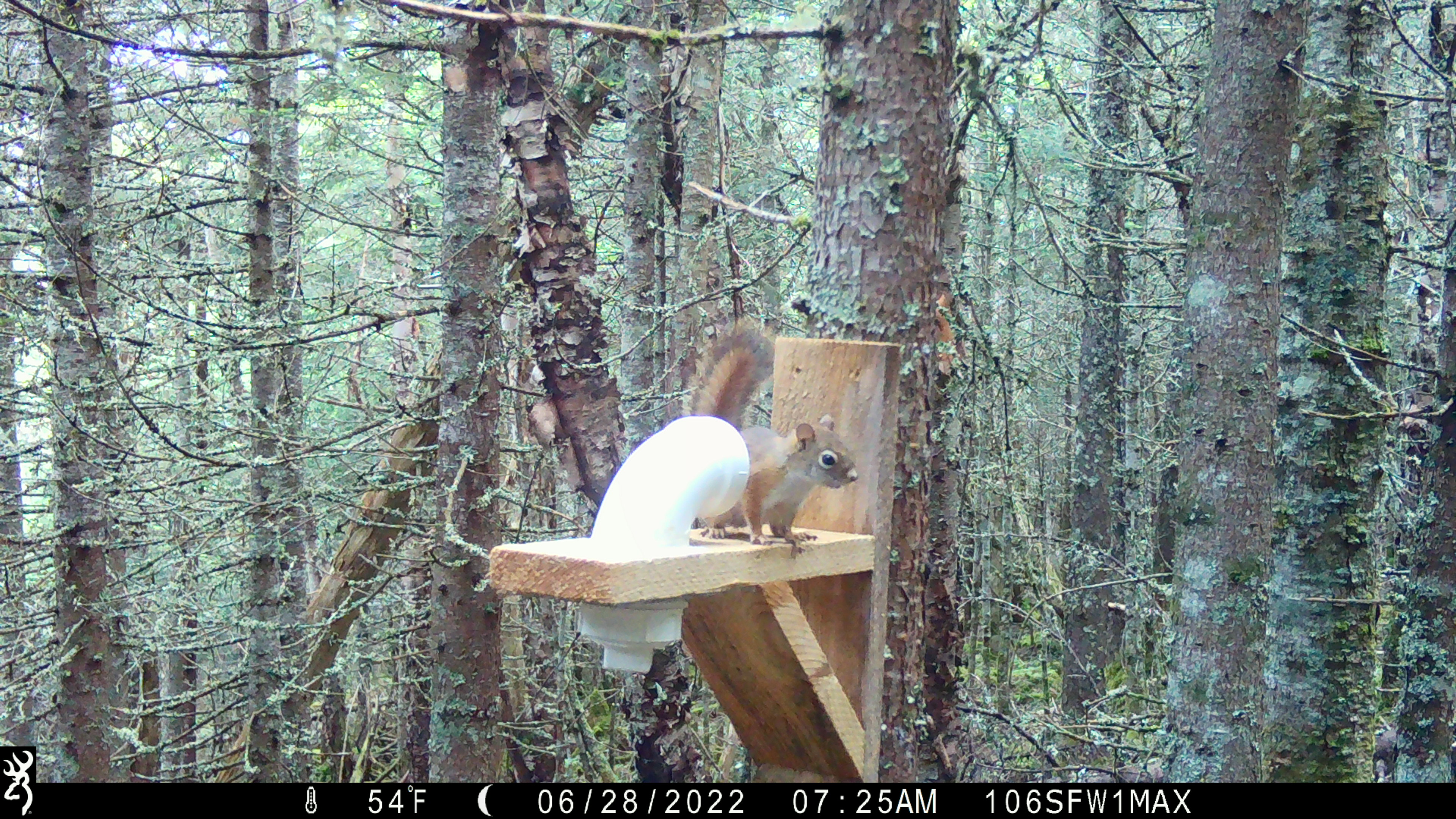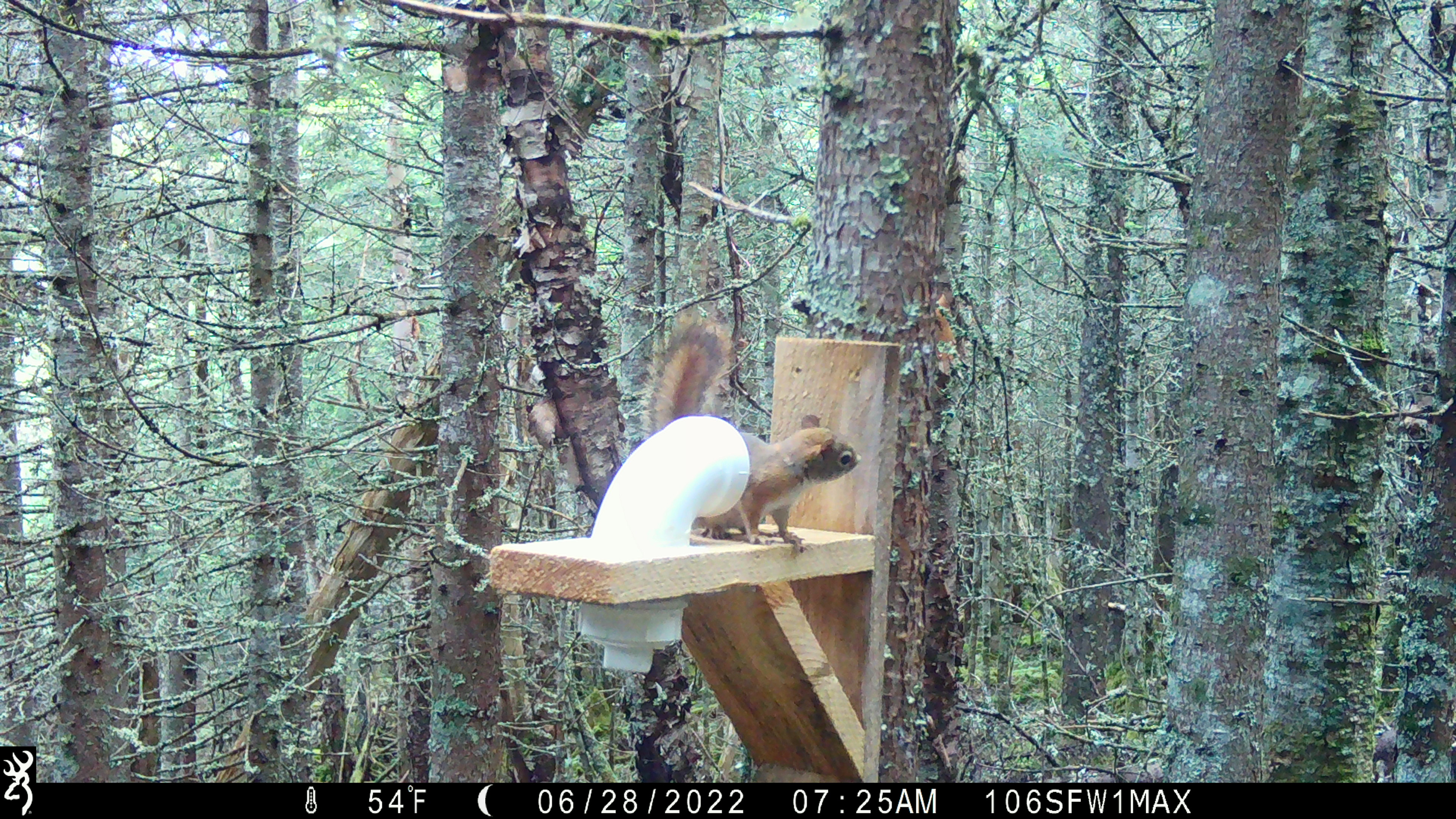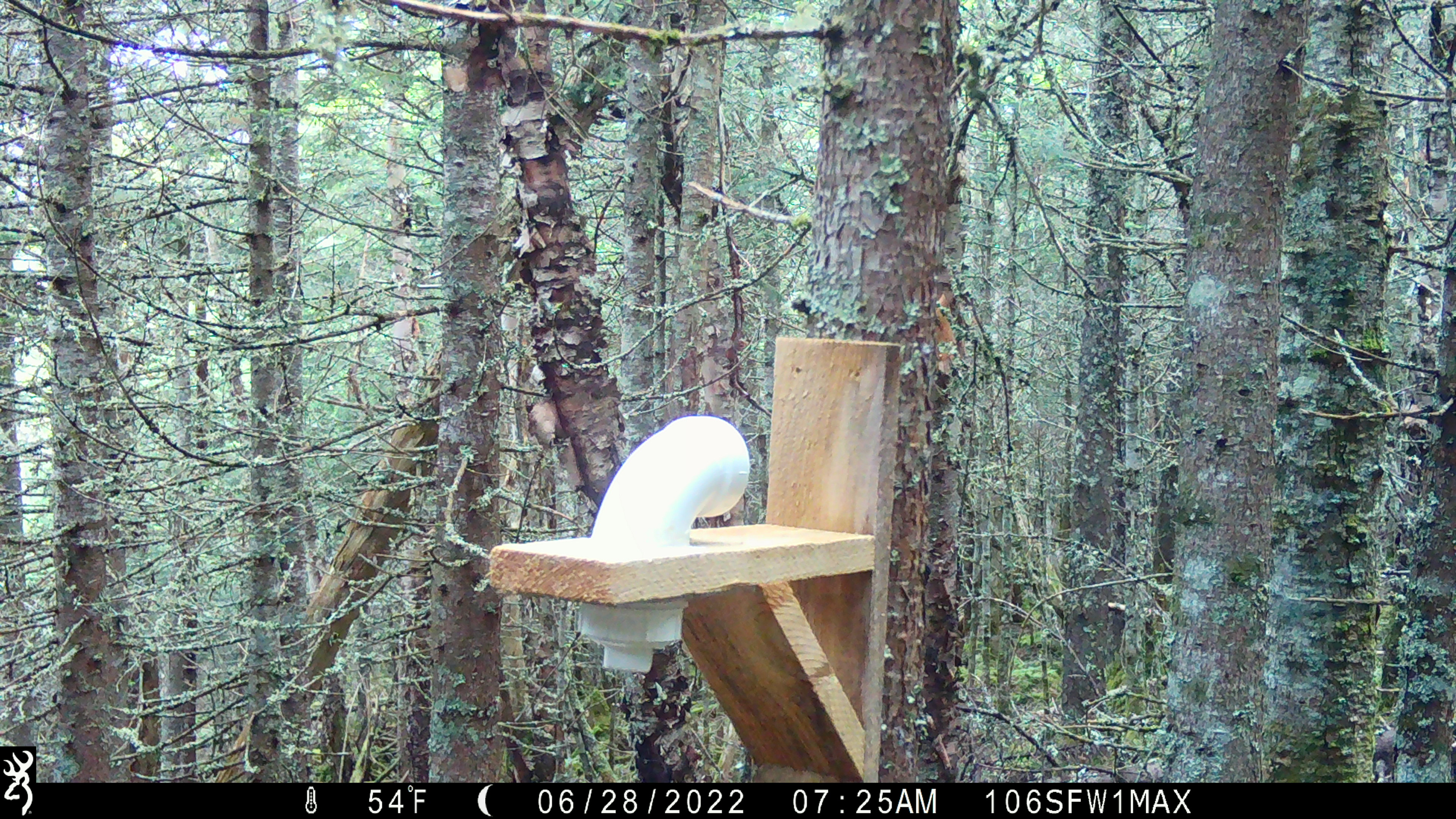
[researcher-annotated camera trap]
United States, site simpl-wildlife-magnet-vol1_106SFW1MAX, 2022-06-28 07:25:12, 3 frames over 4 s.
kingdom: Animalia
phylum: Chordata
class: Mammalia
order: Rodentia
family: Sciuridae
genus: Tamiasciurus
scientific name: Tamiasciurus hudsonicus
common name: red squirrel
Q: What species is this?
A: Red squirrel (Tamiasciurus hudsonicus).